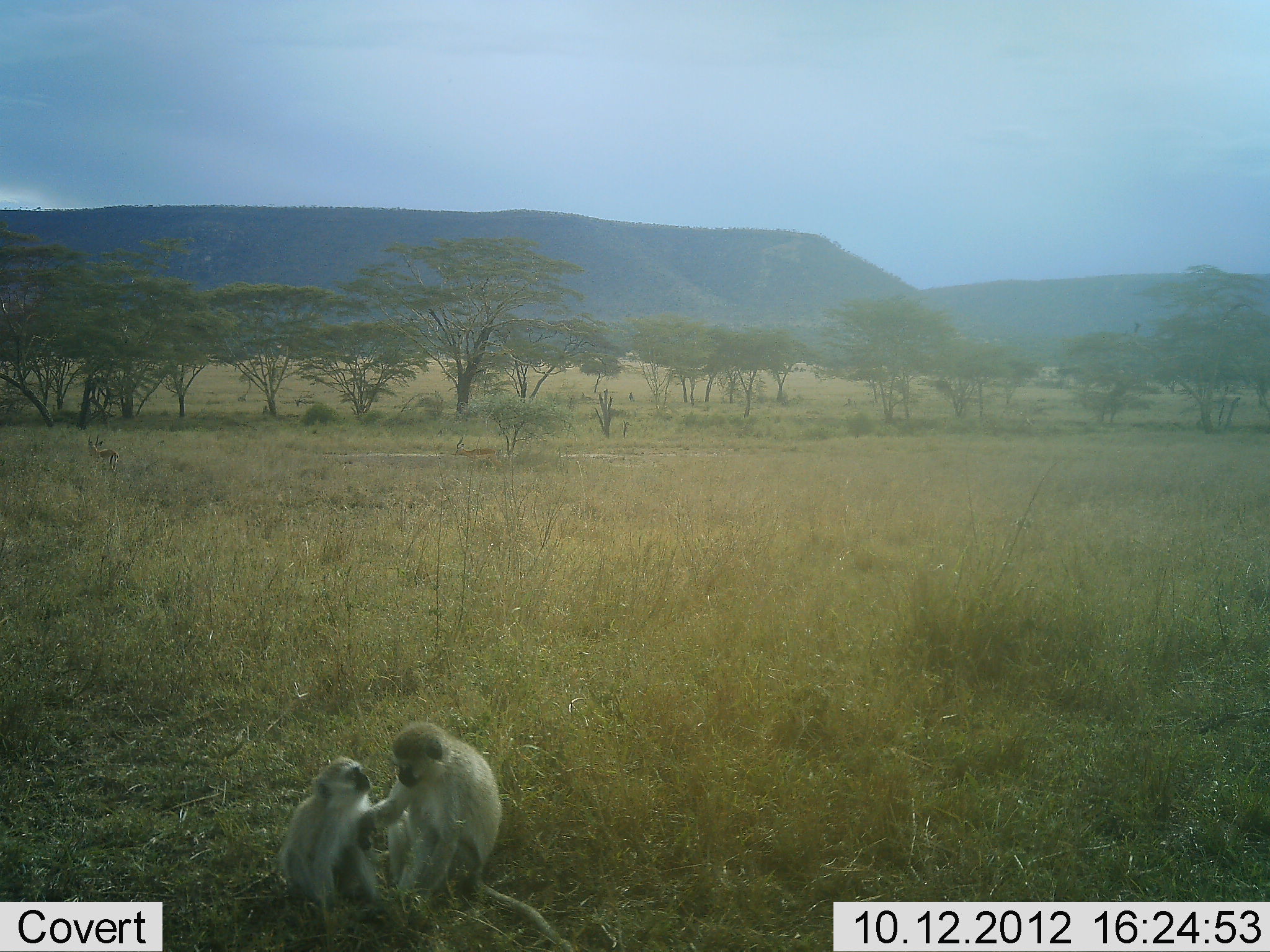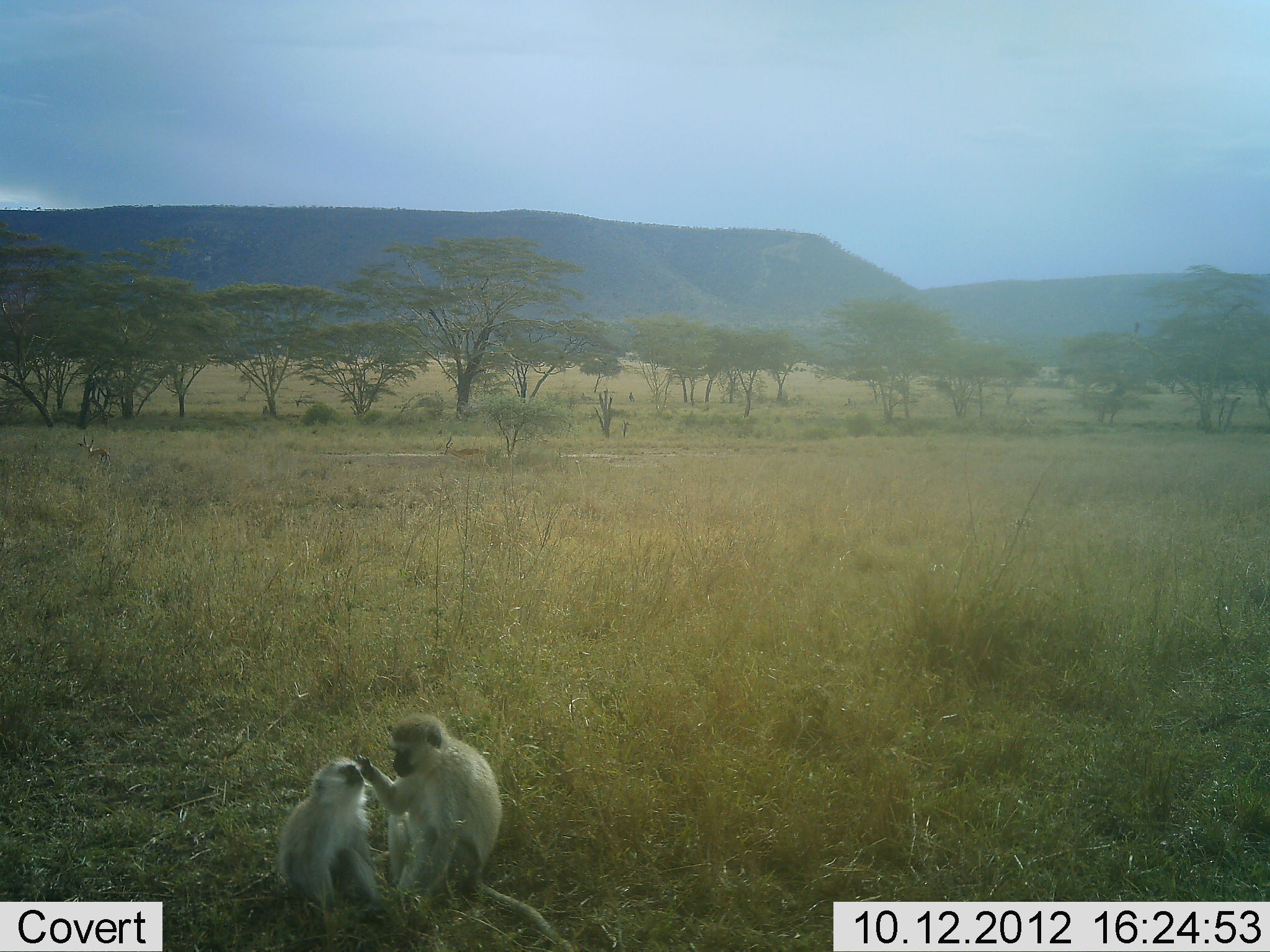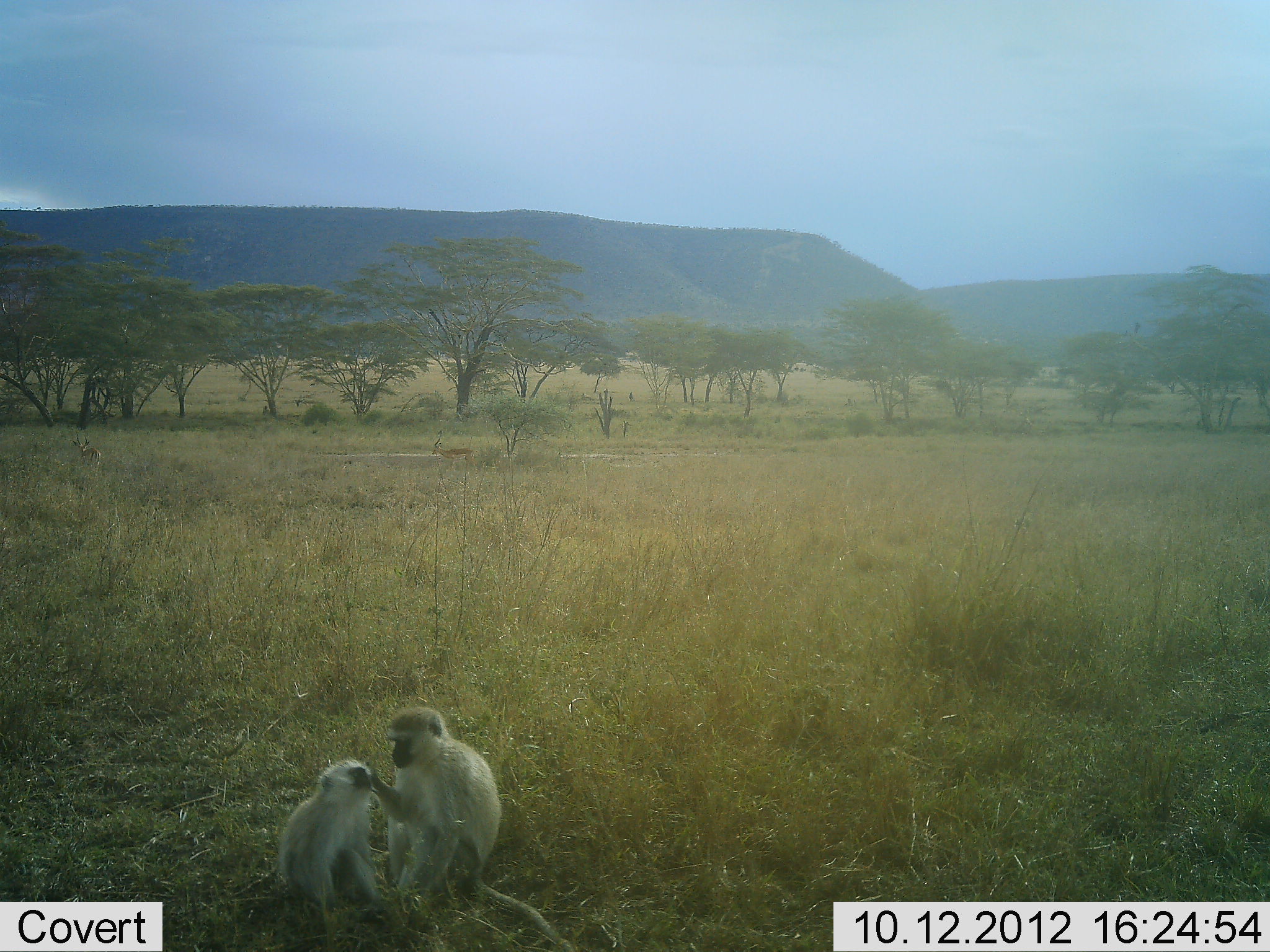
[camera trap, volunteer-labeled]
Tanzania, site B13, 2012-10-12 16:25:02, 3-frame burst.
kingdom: Animalia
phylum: Chordata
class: Mammalia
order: Primates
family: Cercopithecidae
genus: Chlorocebus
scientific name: Chlorocebus pygerythrus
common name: vervet monkey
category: monkeyvervet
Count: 2.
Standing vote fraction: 7%.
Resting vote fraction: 27%.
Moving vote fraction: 0%.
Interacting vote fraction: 100%.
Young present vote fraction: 27%.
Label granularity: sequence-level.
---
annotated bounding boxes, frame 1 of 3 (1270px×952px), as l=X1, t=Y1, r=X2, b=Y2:
animal: l=356, t=722, r=570, b=951; l=276, t=755, r=380, b=918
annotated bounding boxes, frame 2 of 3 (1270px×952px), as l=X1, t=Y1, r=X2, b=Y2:
animal: l=351, t=714, r=576, b=952; l=276, t=755, r=383, b=925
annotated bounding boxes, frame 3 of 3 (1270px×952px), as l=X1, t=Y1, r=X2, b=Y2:
animal: l=370, t=707, r=571, b=952; l=276, t=760, r=380, b=920